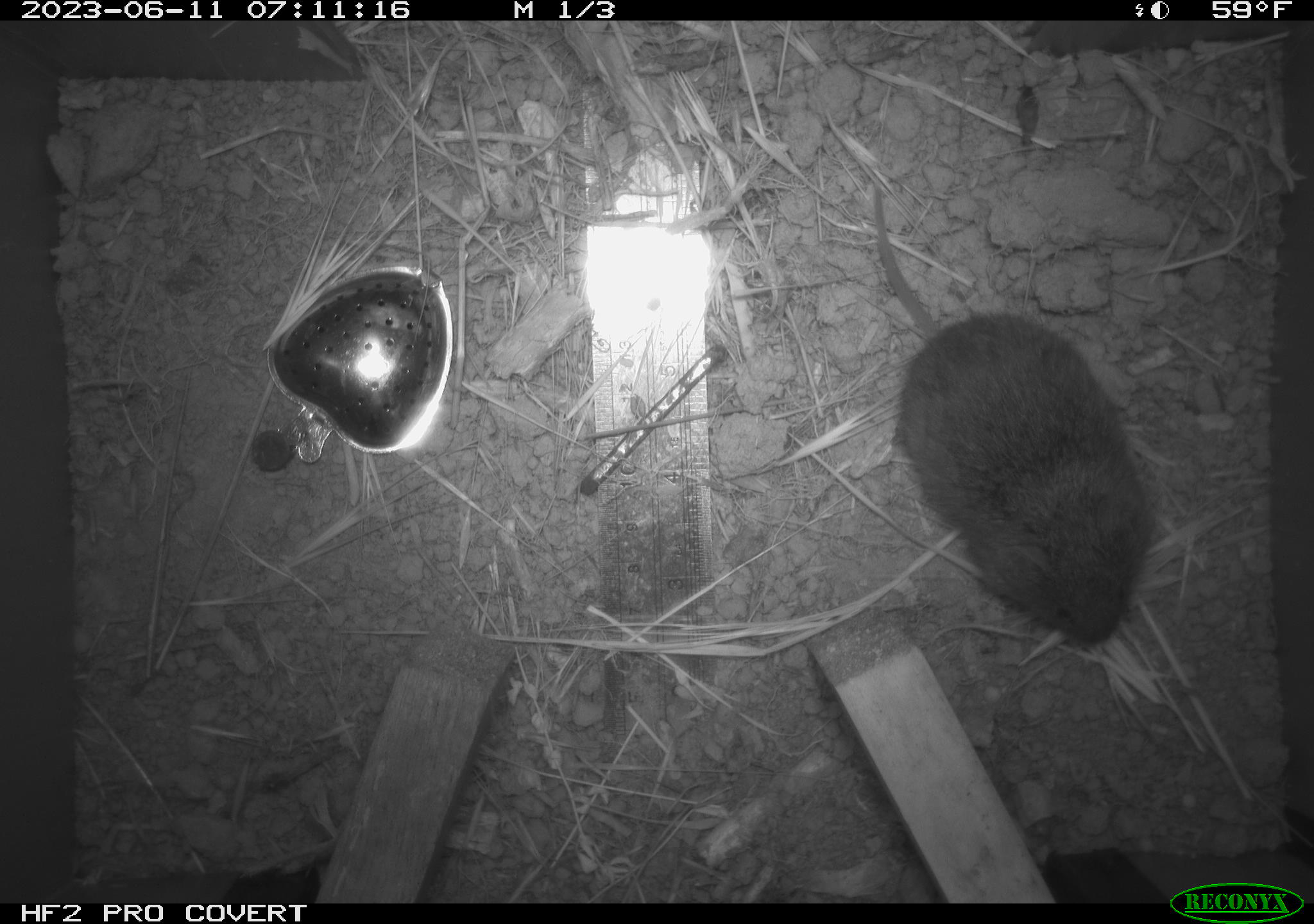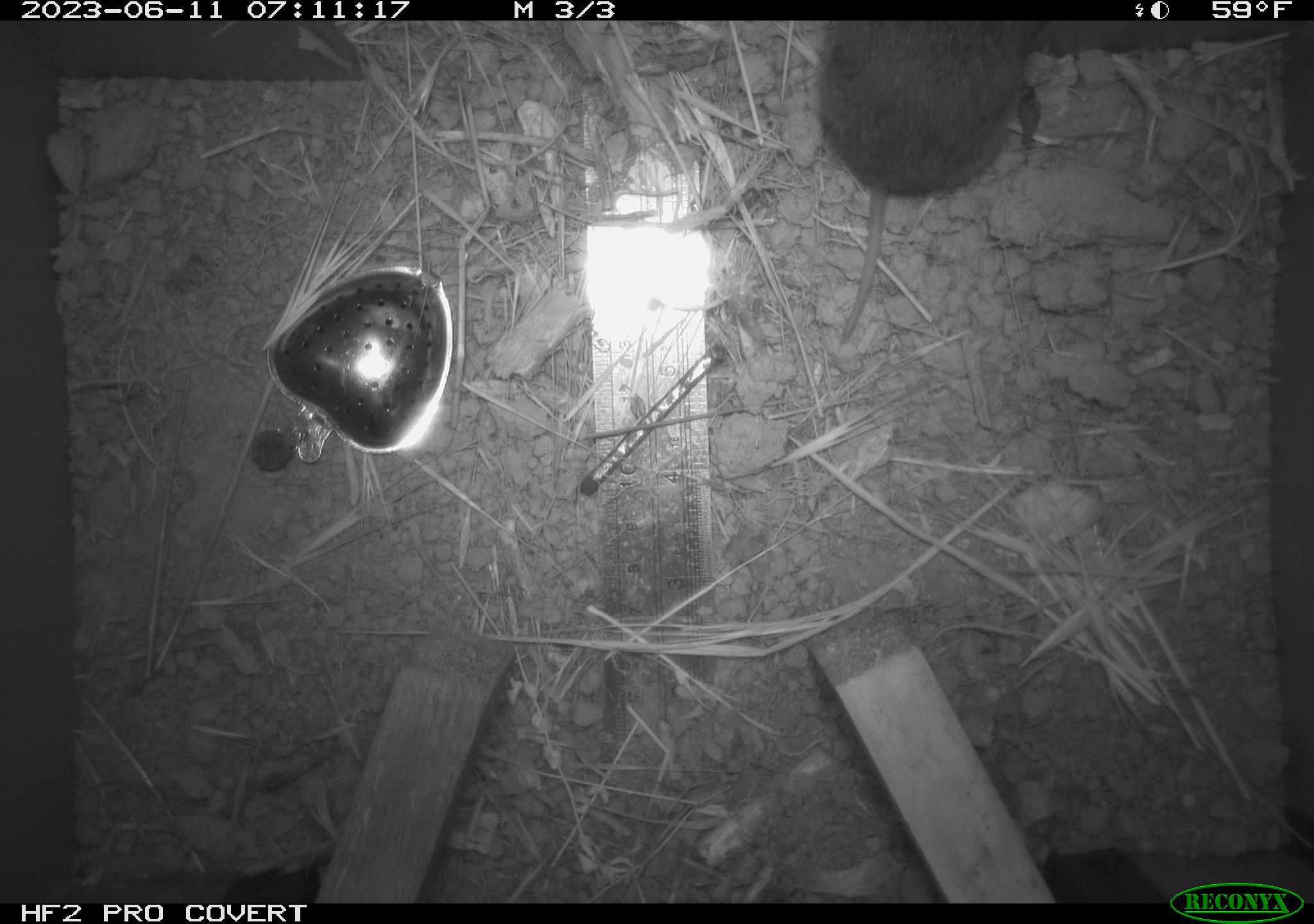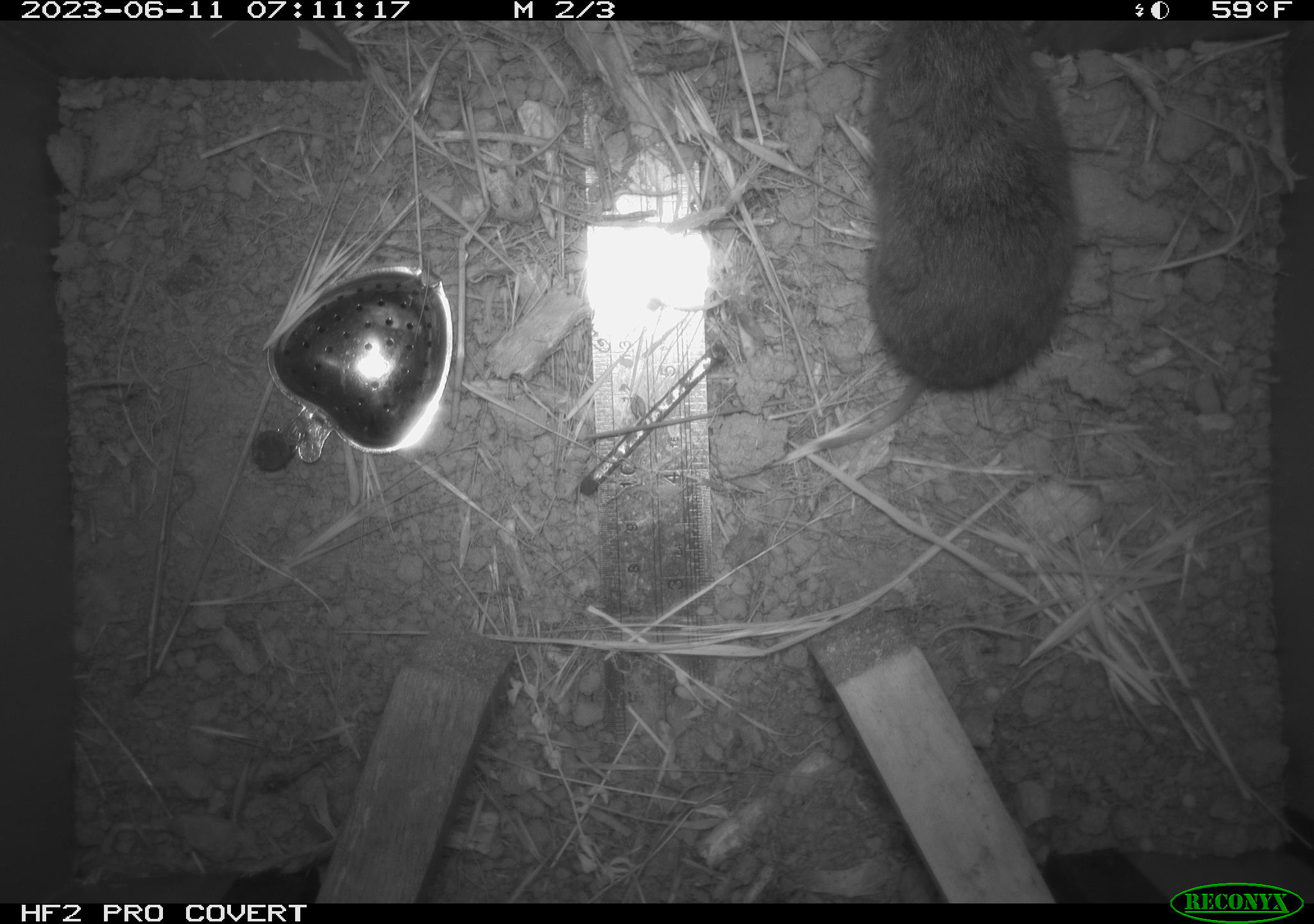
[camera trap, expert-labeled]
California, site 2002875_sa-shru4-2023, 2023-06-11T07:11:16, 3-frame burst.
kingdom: Animalia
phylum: Chordata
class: Mammalia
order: Rodentia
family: Cricetidae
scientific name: Arvicolinae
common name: voles, lemmings, and muskrats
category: arvicolinae subfamily